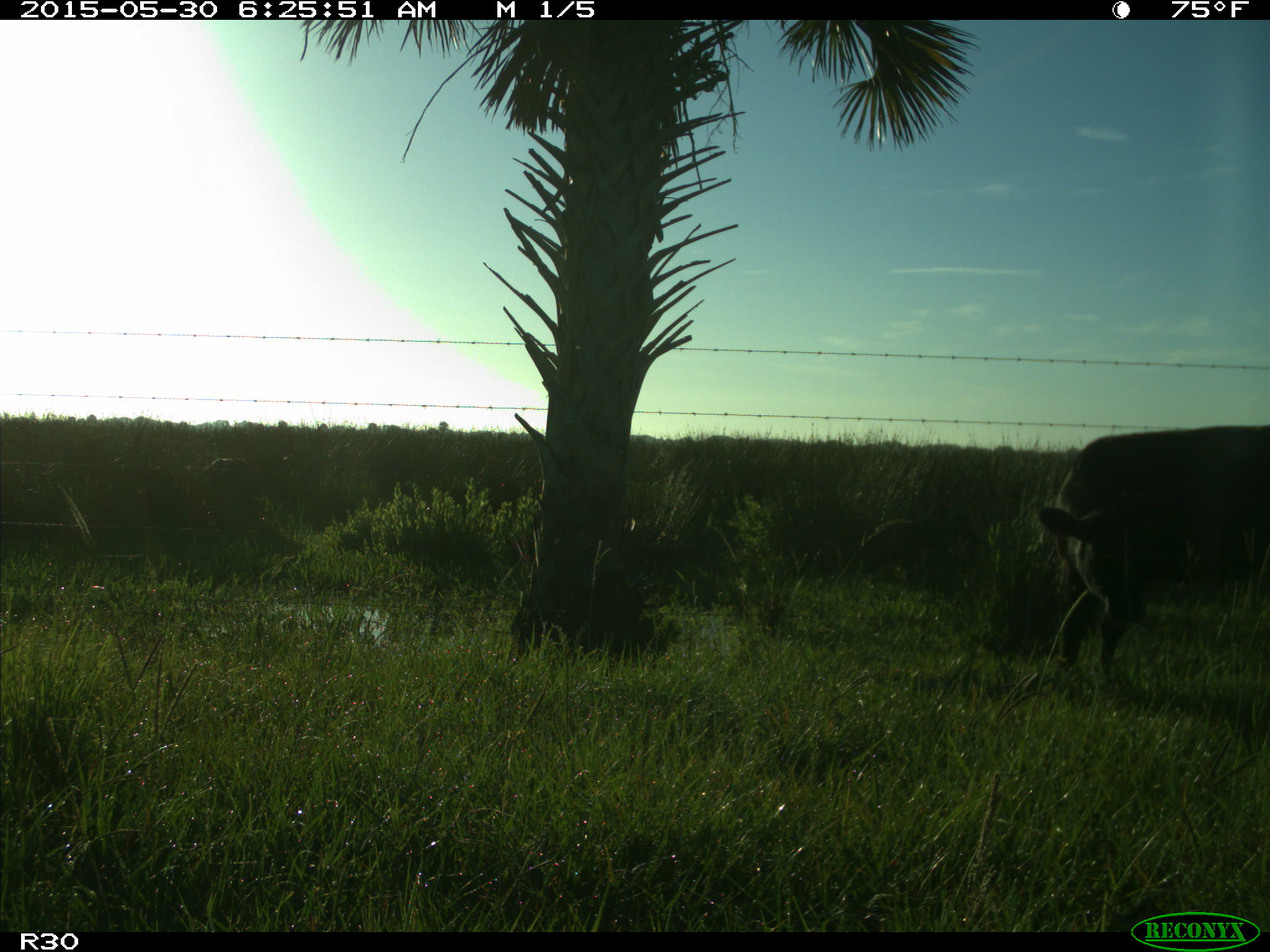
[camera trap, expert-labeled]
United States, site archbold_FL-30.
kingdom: Animalia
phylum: Chordata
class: Mammalia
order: Artiodactyla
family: Bovidae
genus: Bos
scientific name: Bos taurus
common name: domestic cow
Bos taurus (domestic cow).